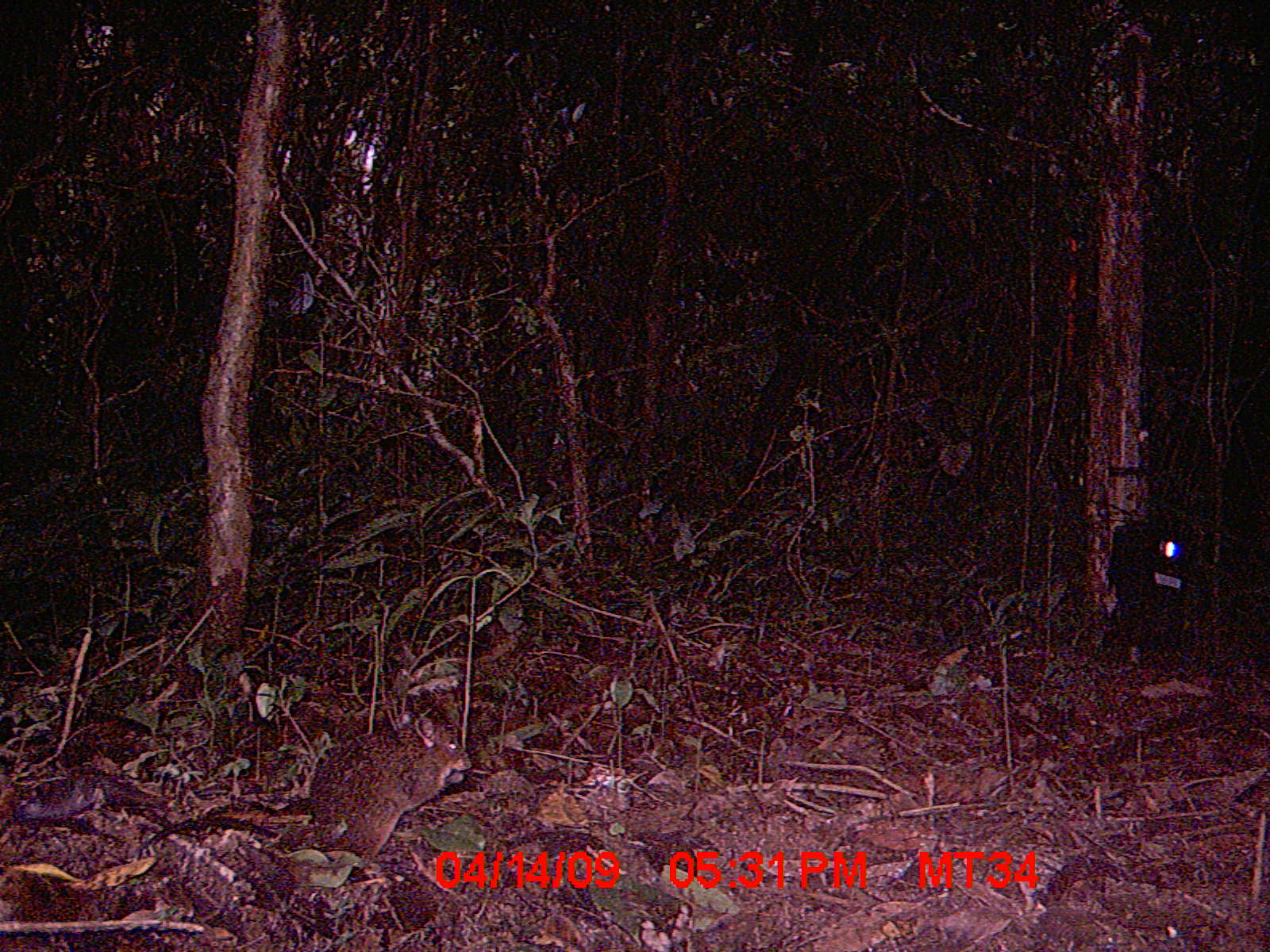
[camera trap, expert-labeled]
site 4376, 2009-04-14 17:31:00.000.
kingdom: Animalia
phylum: Chordata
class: Mammalia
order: Rodentia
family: Nesomyidae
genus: Nesomys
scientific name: Nesomys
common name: nesomys rodents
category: nesomys sp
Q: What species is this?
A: Nesomys sp (nesomys rodents) (Nesomys).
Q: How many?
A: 1.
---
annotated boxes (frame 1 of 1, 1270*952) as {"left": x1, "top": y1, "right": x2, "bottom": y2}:
nesomys sp: {"left": 129, "top": 716, "right": 472, "bottom": 860}